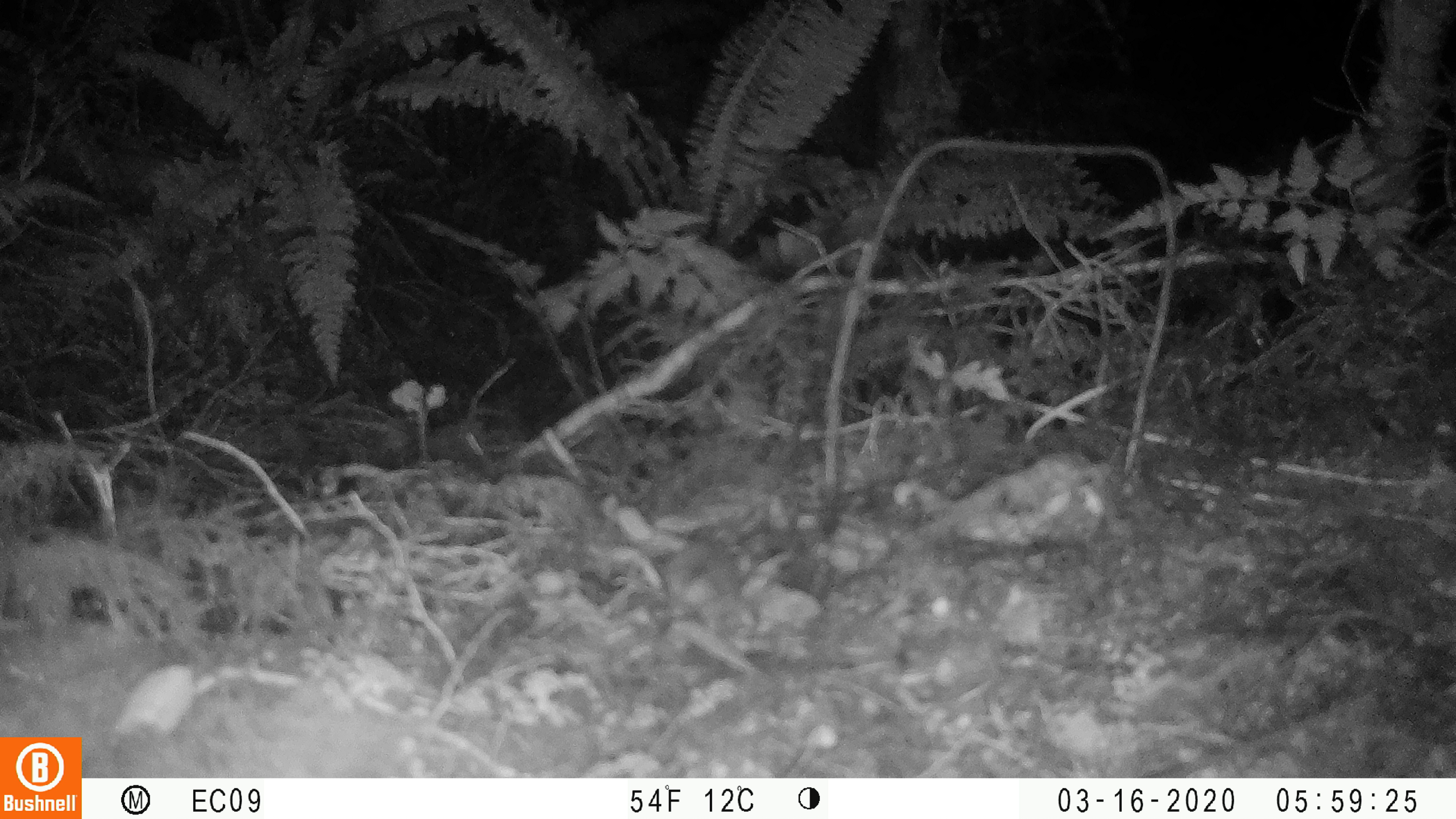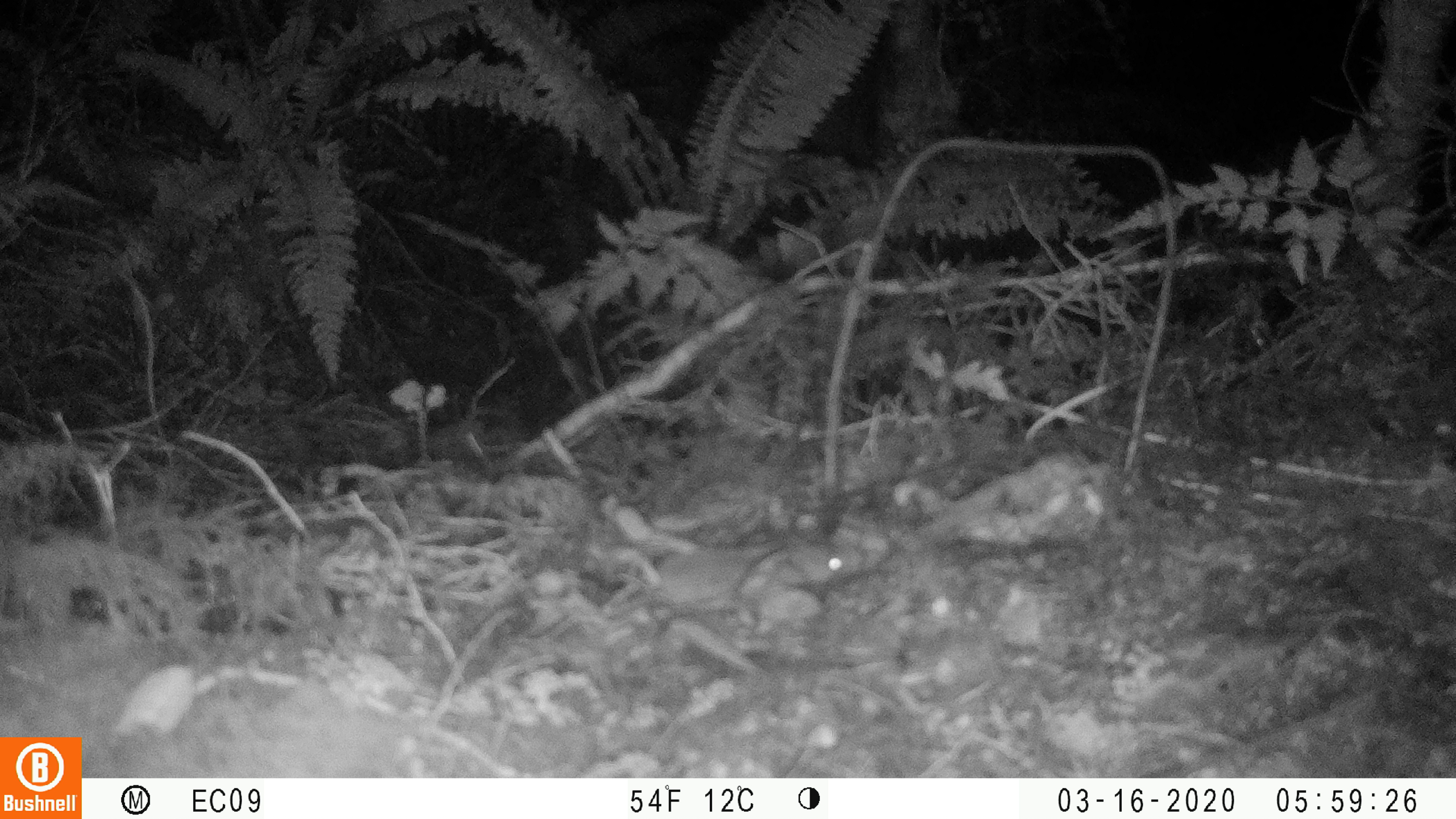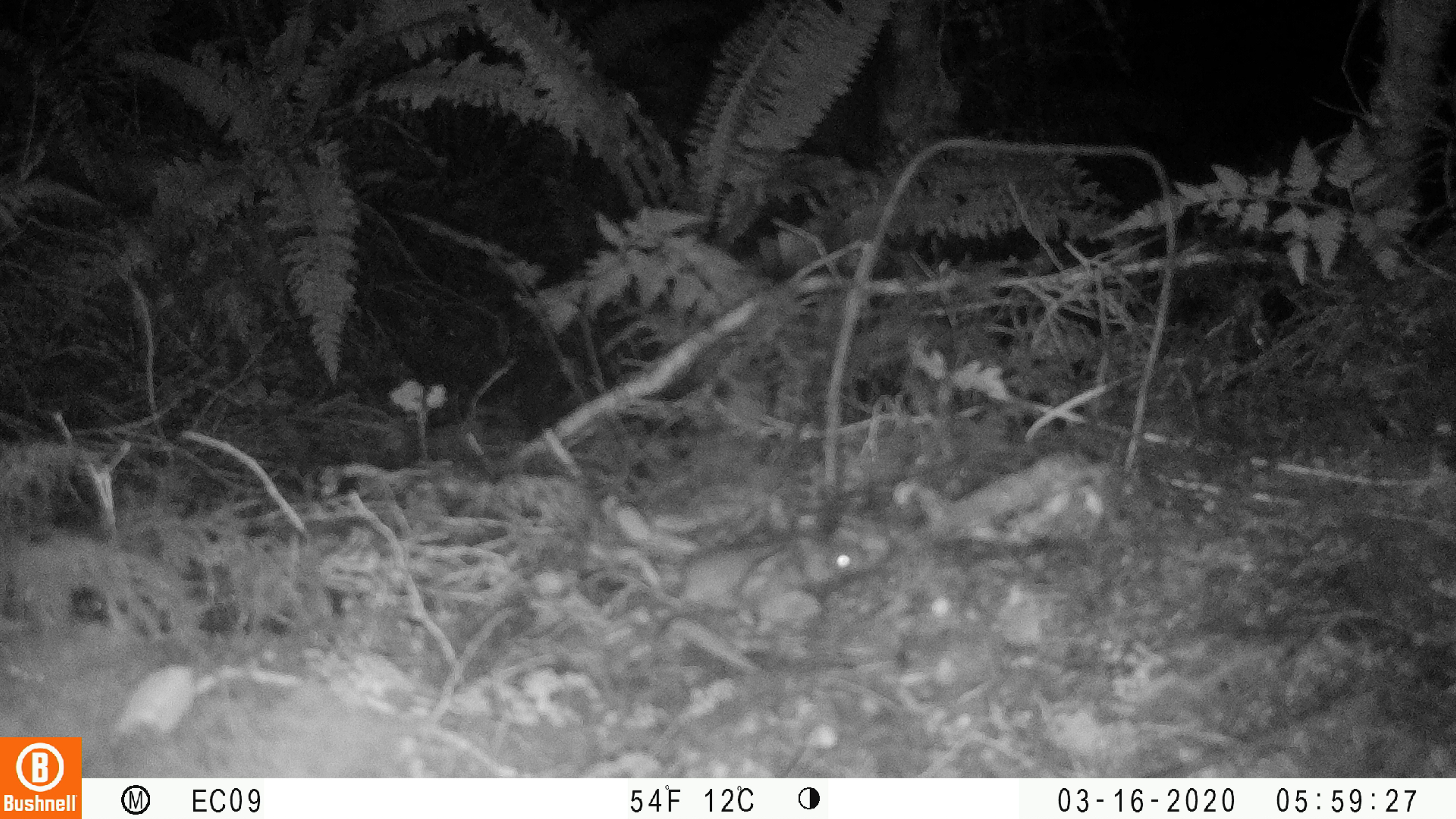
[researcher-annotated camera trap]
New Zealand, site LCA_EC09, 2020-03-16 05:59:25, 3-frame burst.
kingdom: Animalia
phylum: Chordata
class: Mammalia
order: Rodentia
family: Muridae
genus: Rattus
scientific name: Rattus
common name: rat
Rat (Rattus).